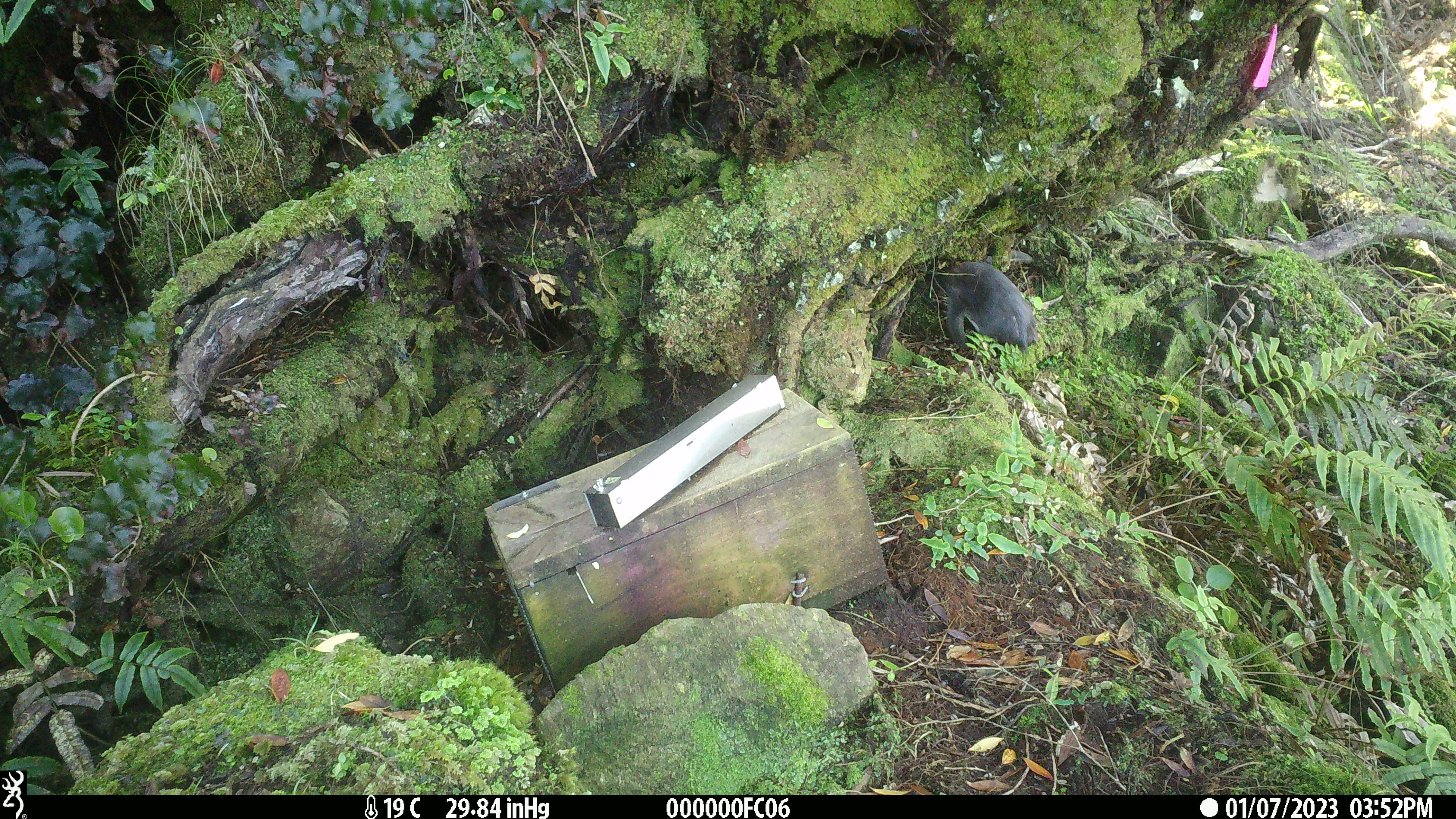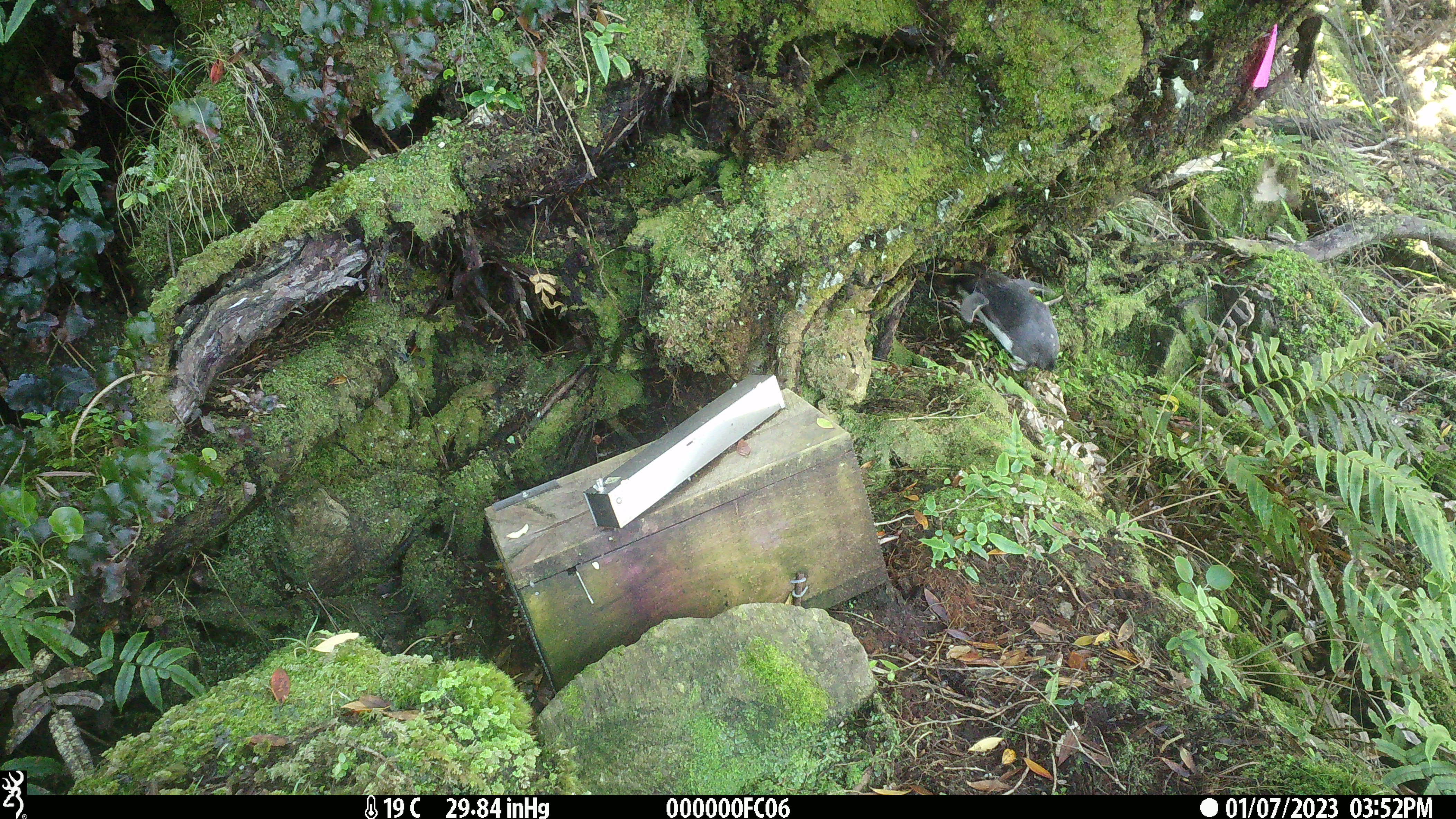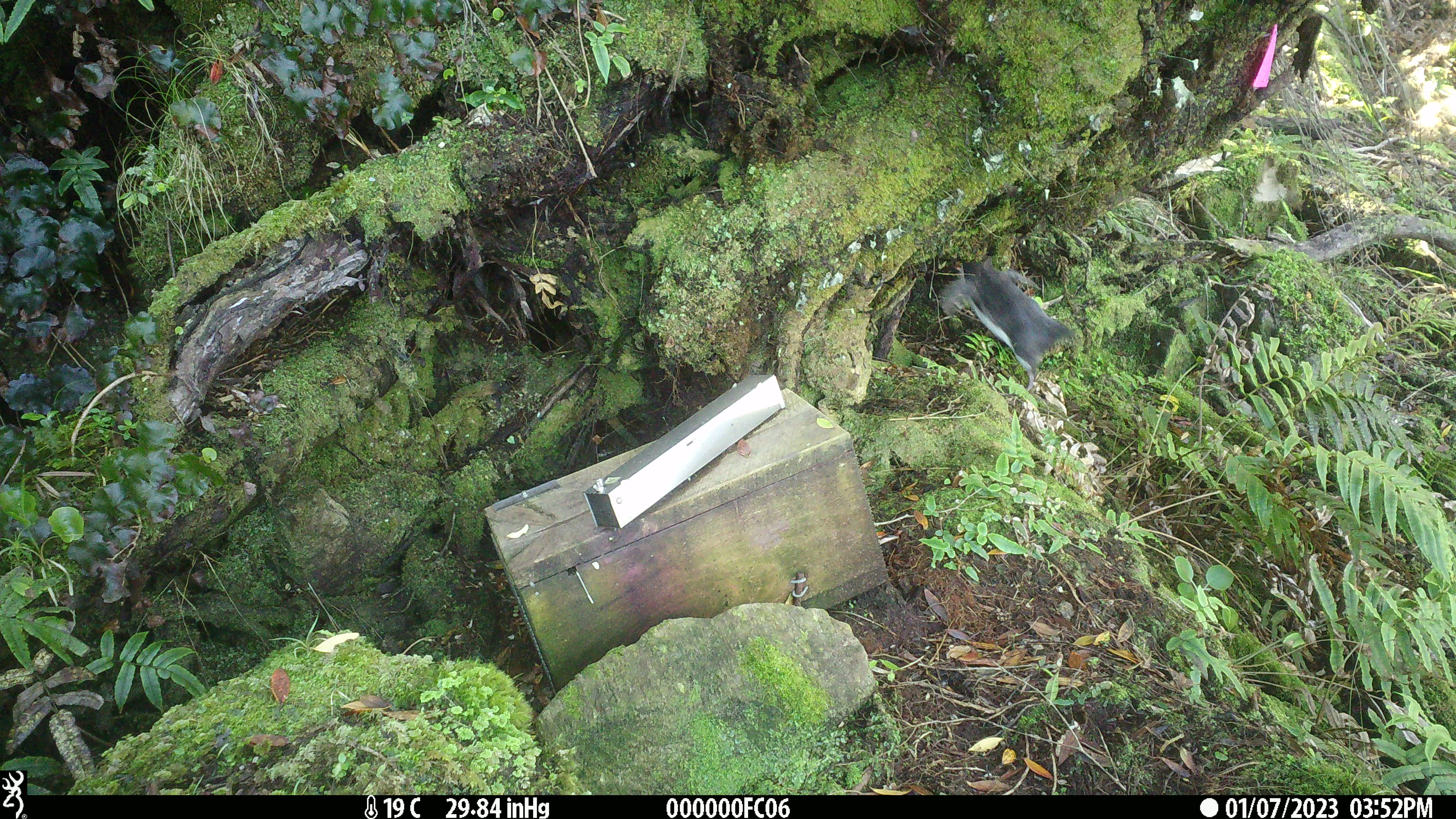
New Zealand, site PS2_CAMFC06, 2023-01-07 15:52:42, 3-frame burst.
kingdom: Animalia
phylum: Chordata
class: Aves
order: Sphenisciformes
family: Spheniscidae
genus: Eudyptes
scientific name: Eudyptes pachyrhynchus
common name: fiordland crested penguin